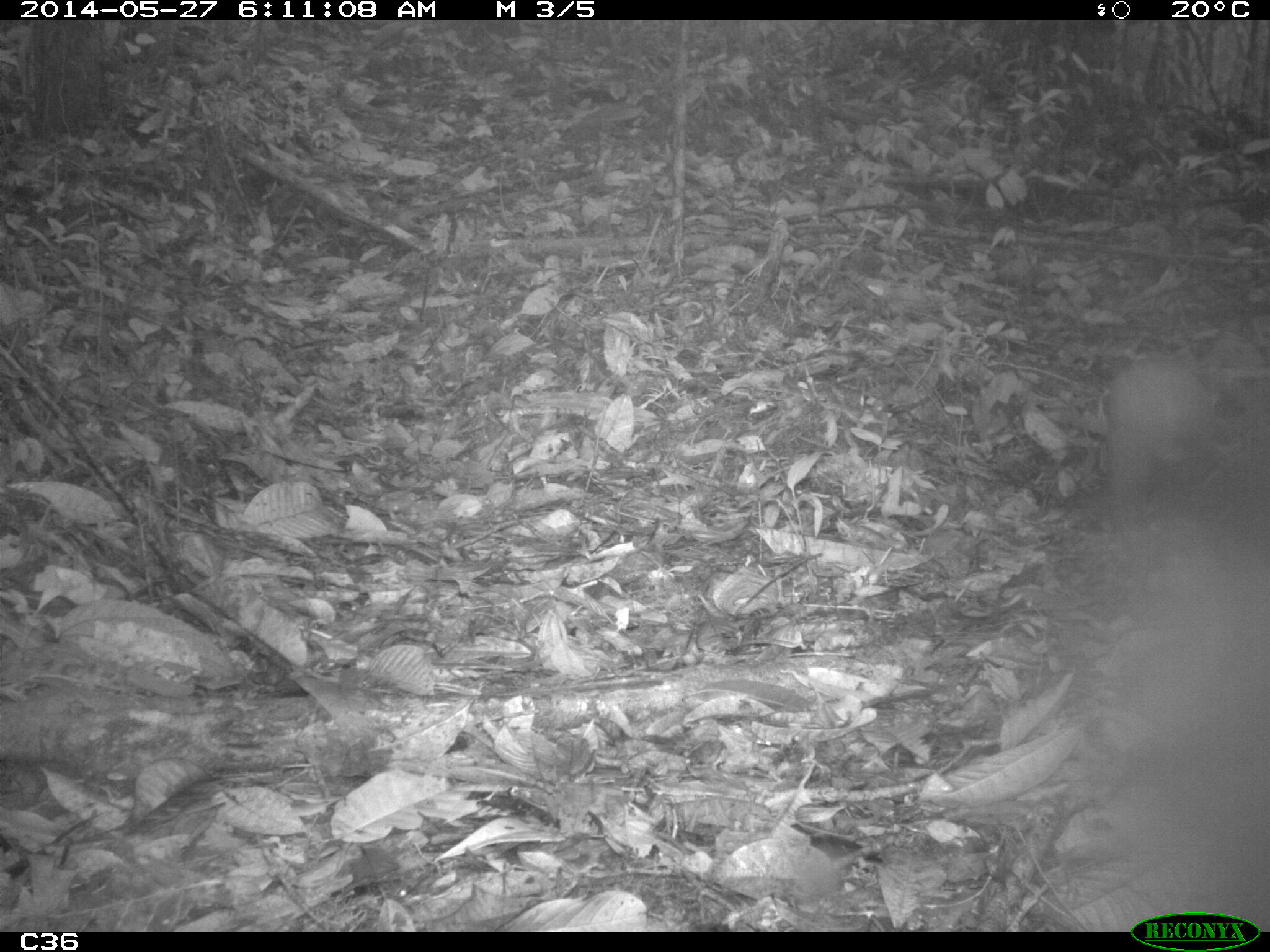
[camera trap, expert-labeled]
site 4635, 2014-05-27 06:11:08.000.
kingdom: Animalia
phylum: Chordata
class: Mammalia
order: Rodentia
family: Dasyproctidae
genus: Dasyprocta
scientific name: Dasyprocta leporina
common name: red-rumped agouti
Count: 1.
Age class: adult.